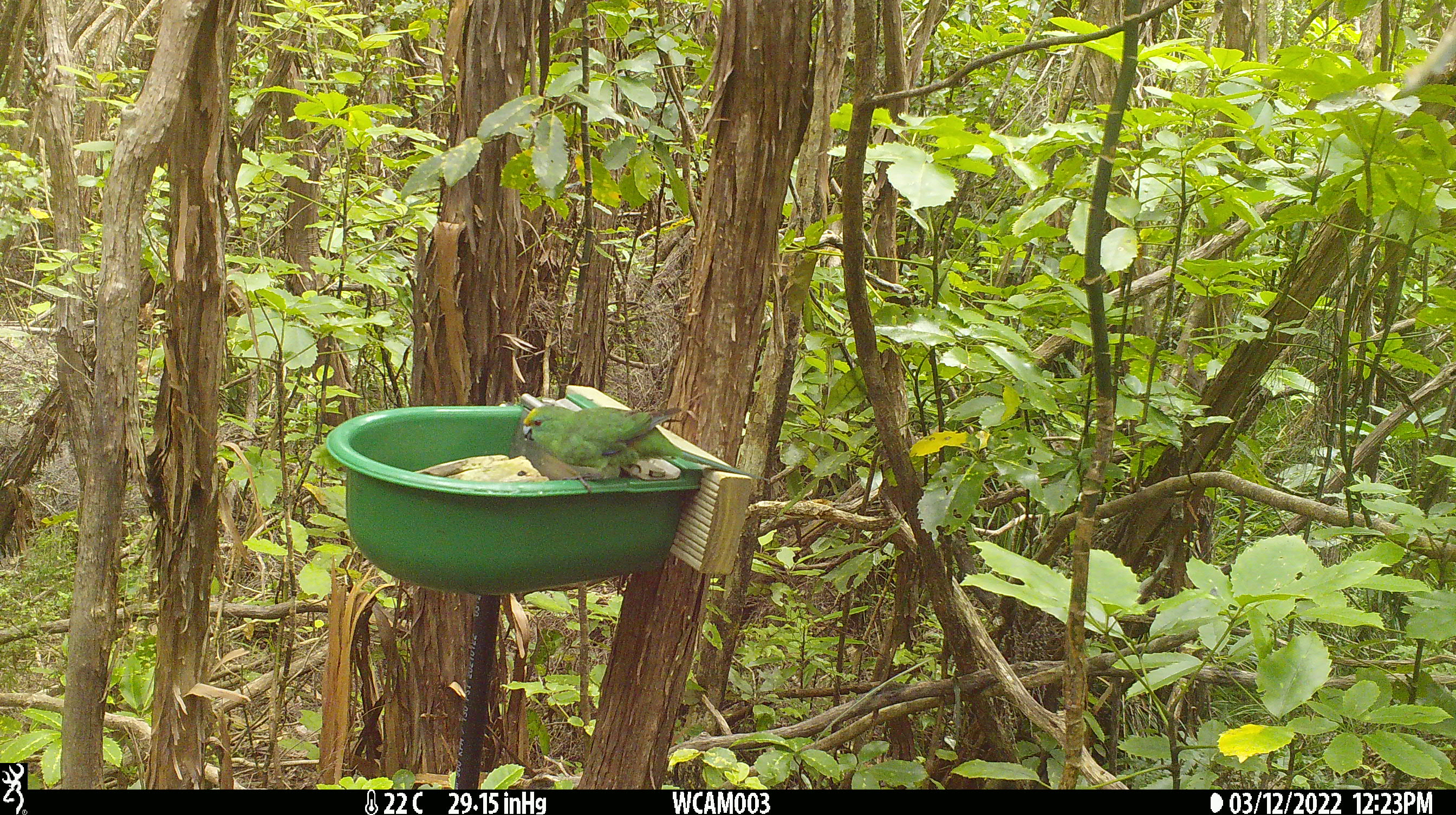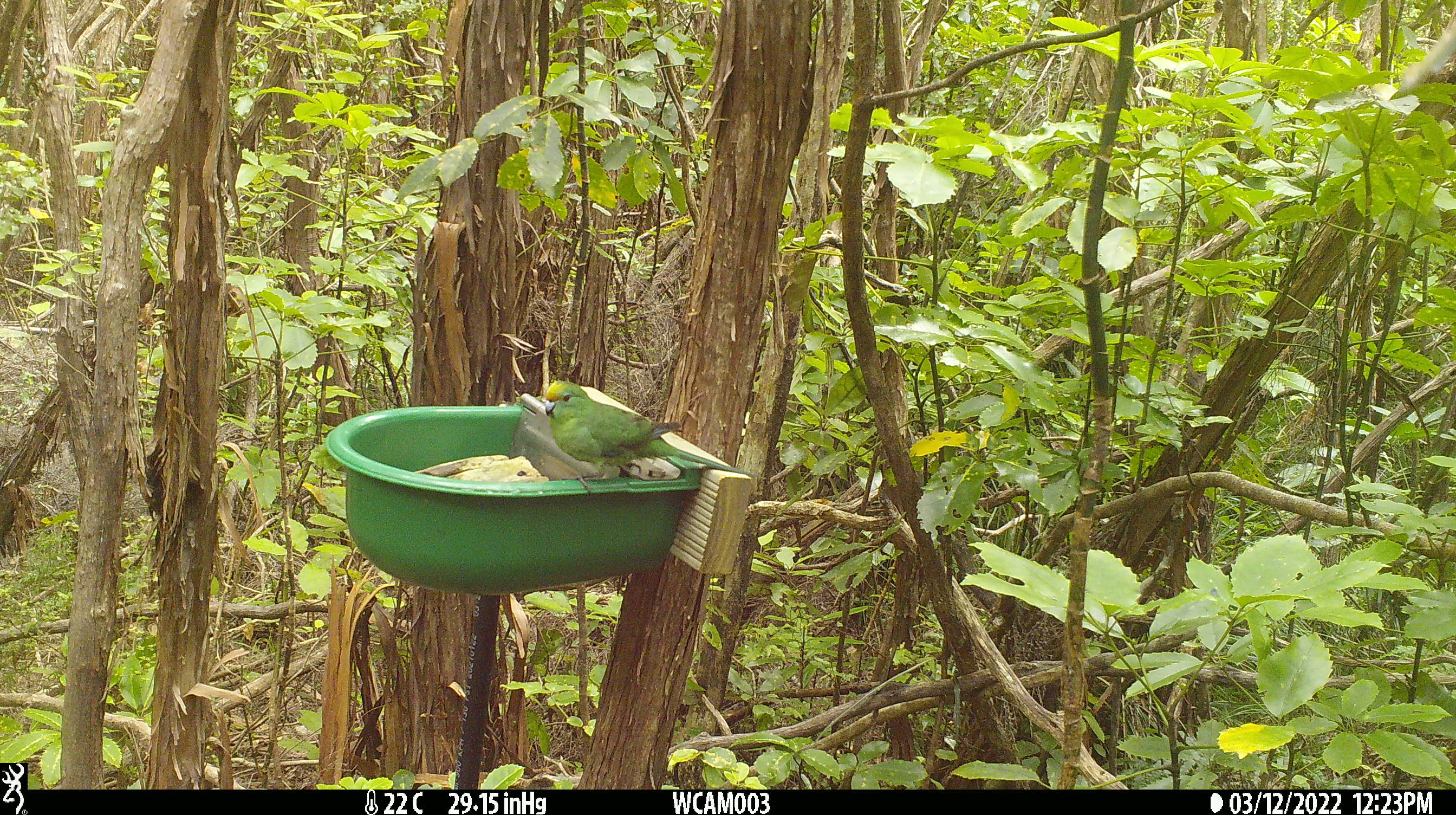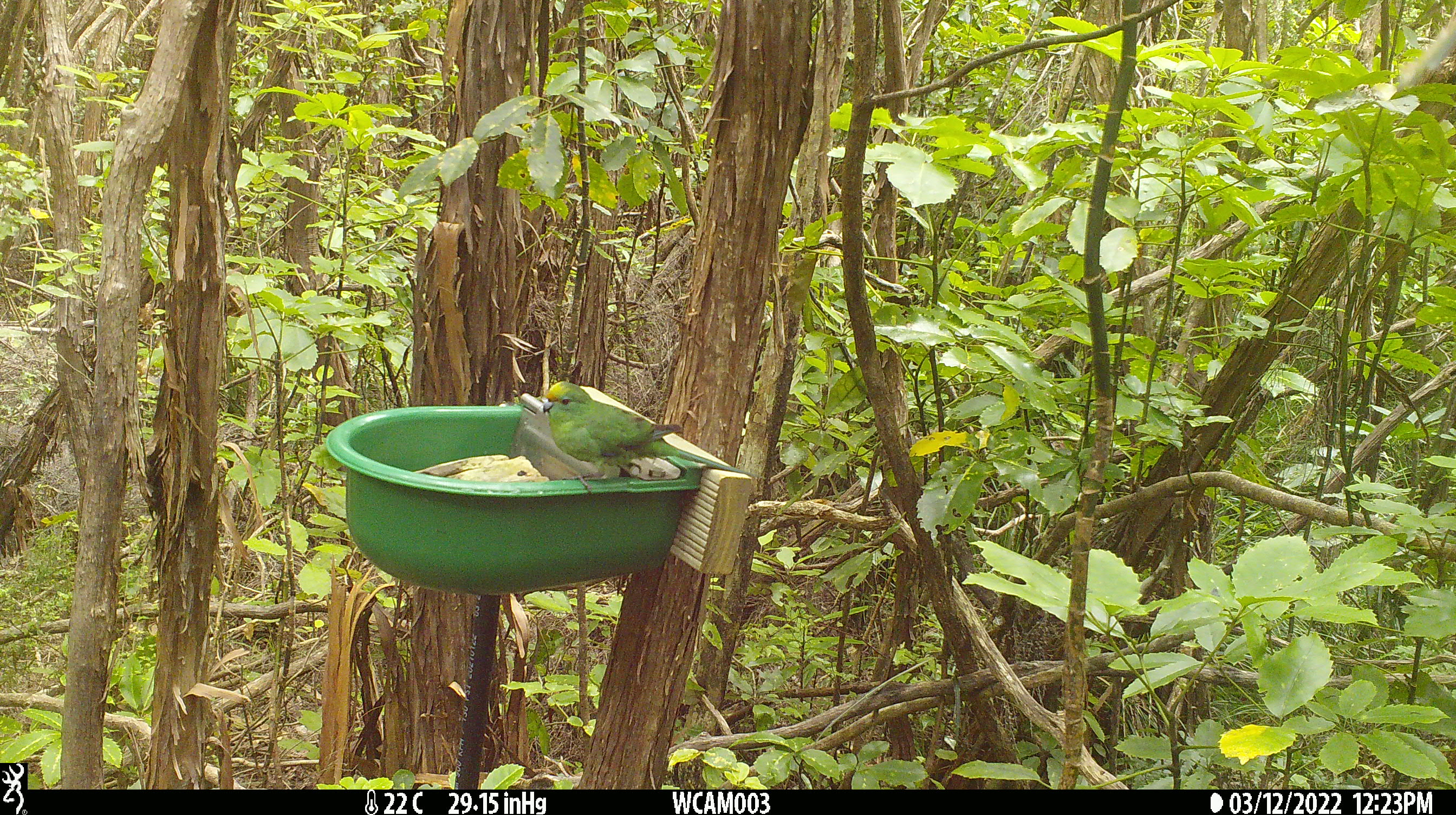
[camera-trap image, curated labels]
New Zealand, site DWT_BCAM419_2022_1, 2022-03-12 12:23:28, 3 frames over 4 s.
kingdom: Animalia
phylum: Chordata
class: Aves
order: Psittaciformes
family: Psittaculidae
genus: Cyanoramphus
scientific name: Cyanoramphus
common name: parakeet